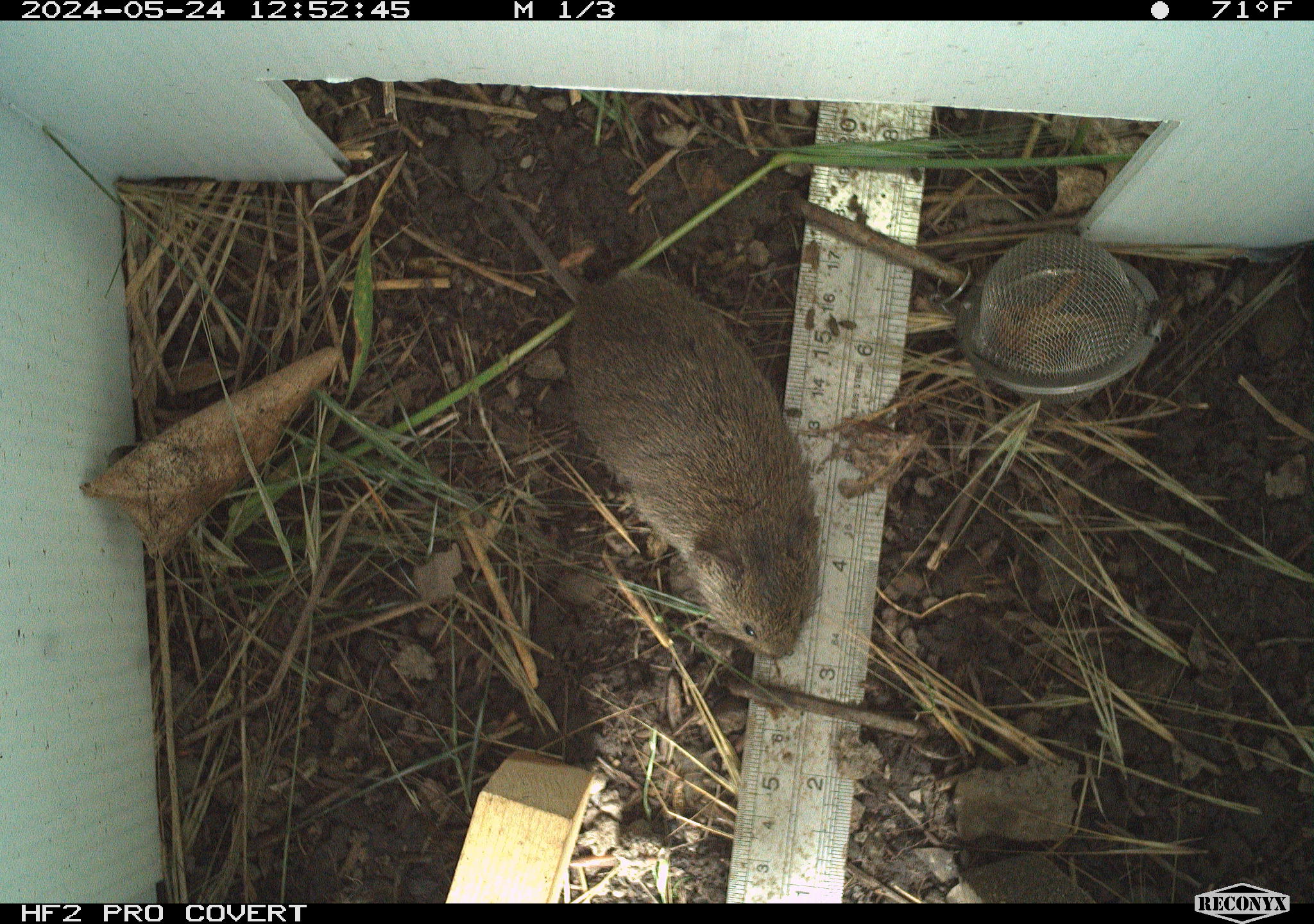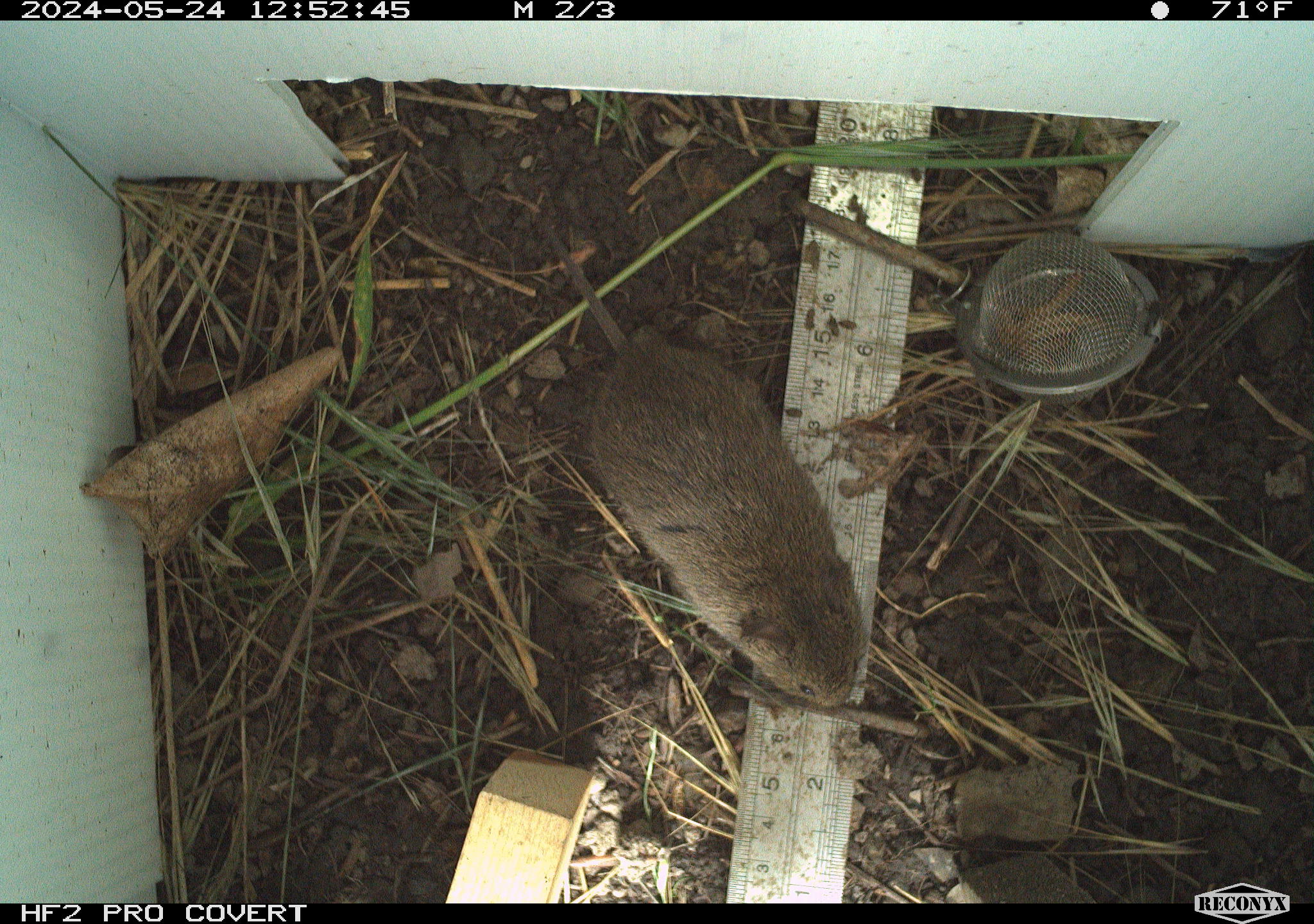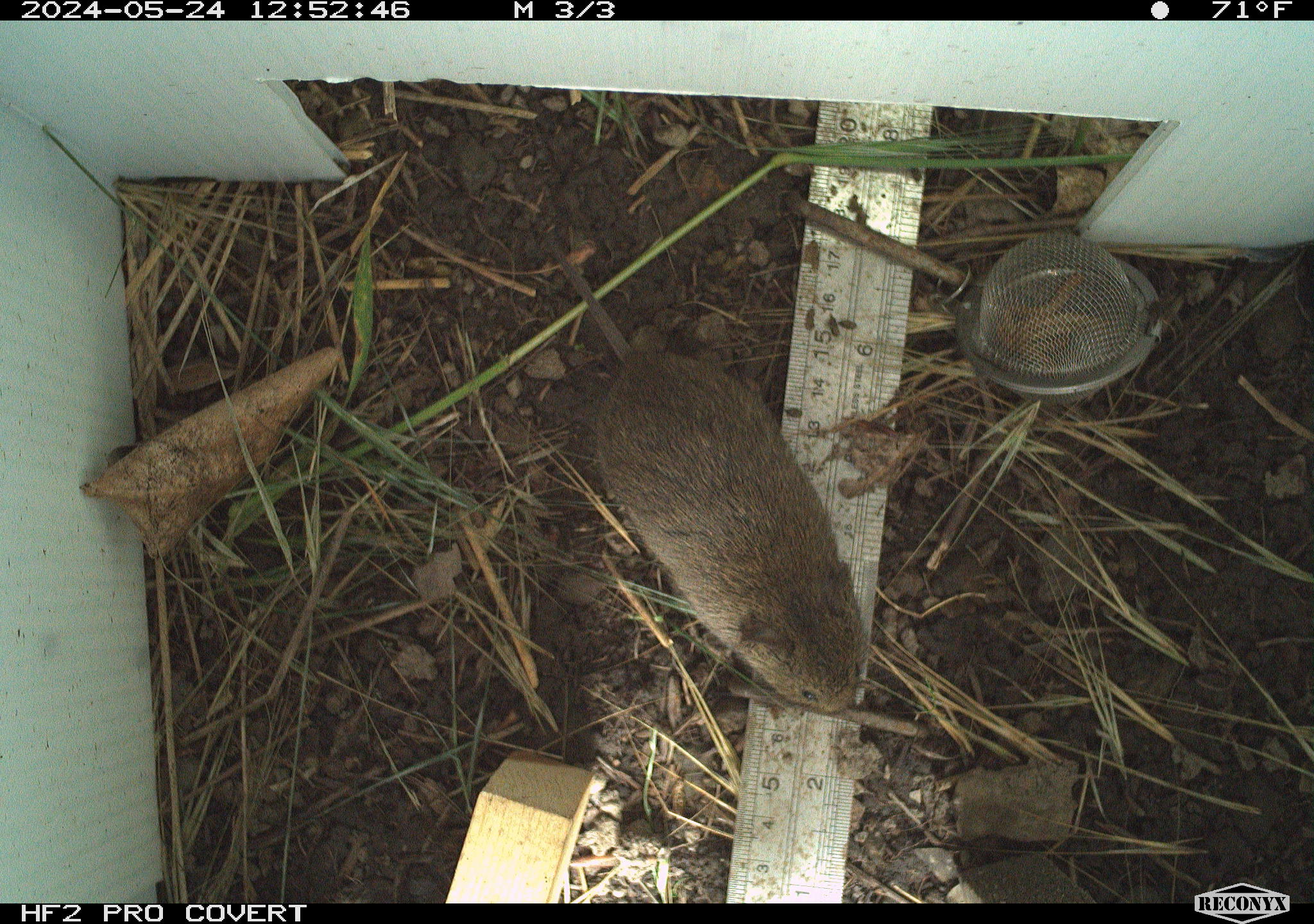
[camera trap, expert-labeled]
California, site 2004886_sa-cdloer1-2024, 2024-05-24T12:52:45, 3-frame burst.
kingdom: Animalia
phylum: Chordata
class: Mammalia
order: Rodentia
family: Cricetidae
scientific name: Arvicolinae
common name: voles, lemmings, and muskrats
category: arvicolinae subfamily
Arvicolinae subfamily (voles, lemmings, and muskrats) (Arvicolinae).